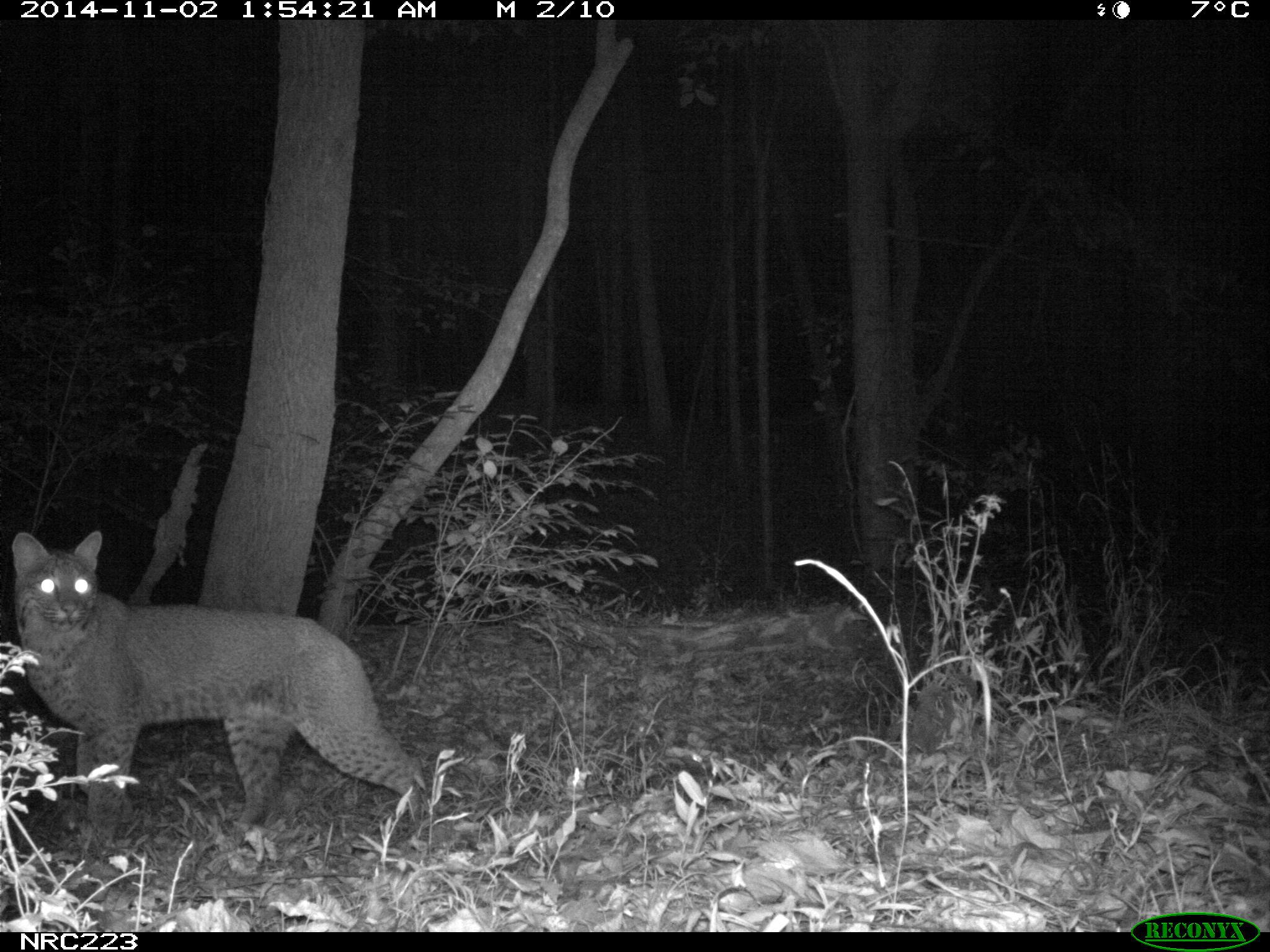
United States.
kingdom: Animalia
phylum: Chordata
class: Mammalia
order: Carnivora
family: Felidae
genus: Lynx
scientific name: Lynx rufus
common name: bobcat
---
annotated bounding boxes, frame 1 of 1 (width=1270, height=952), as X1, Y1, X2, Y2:
Bobcat: 0, 517, 423, 849